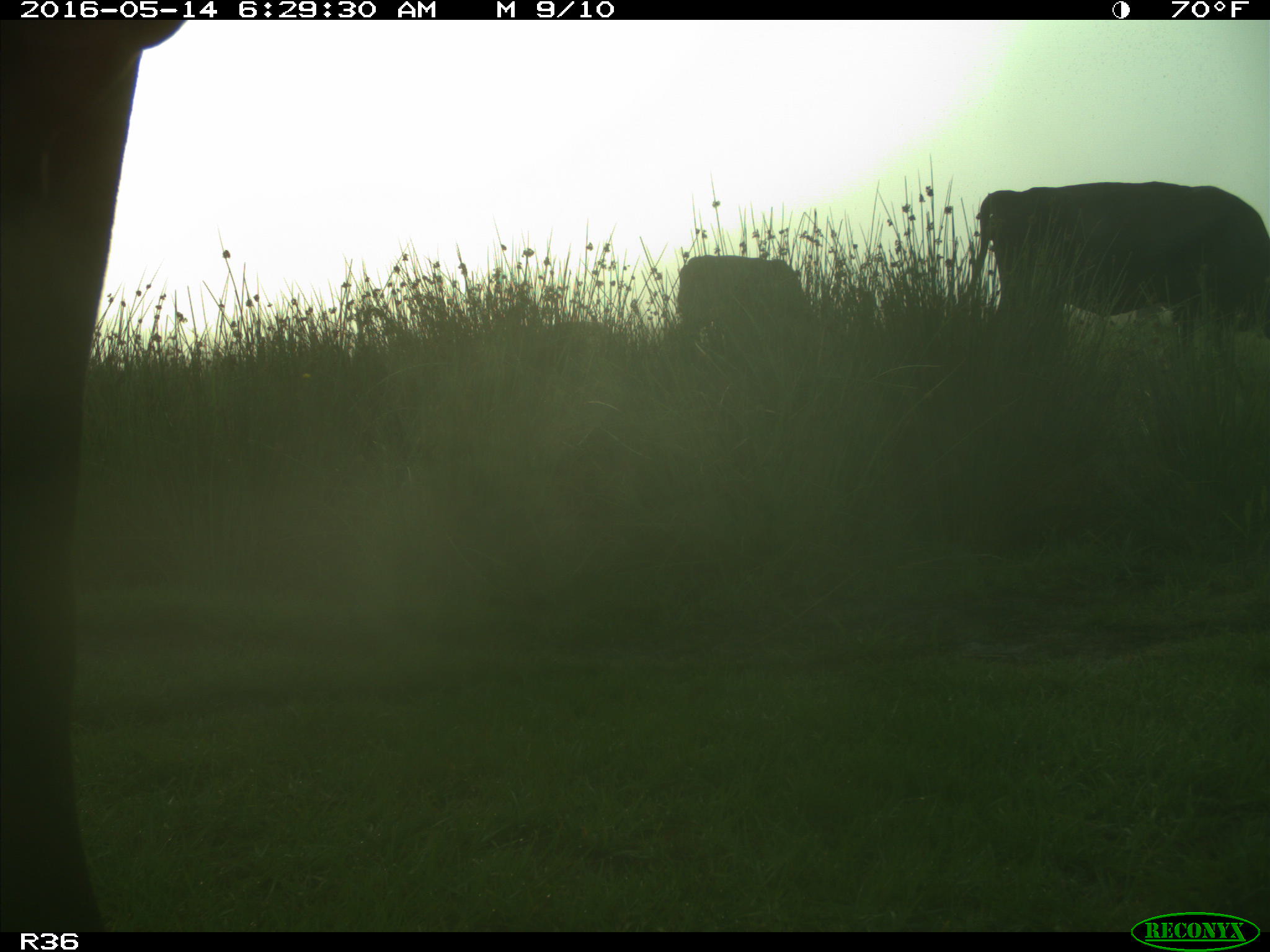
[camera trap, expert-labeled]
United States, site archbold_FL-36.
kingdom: Animalia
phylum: Chordata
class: Mammalia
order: Artiodactyla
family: Bovidae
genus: Bos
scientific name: Bos taurus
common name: domestic cow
Bos taurus (domestic cow).